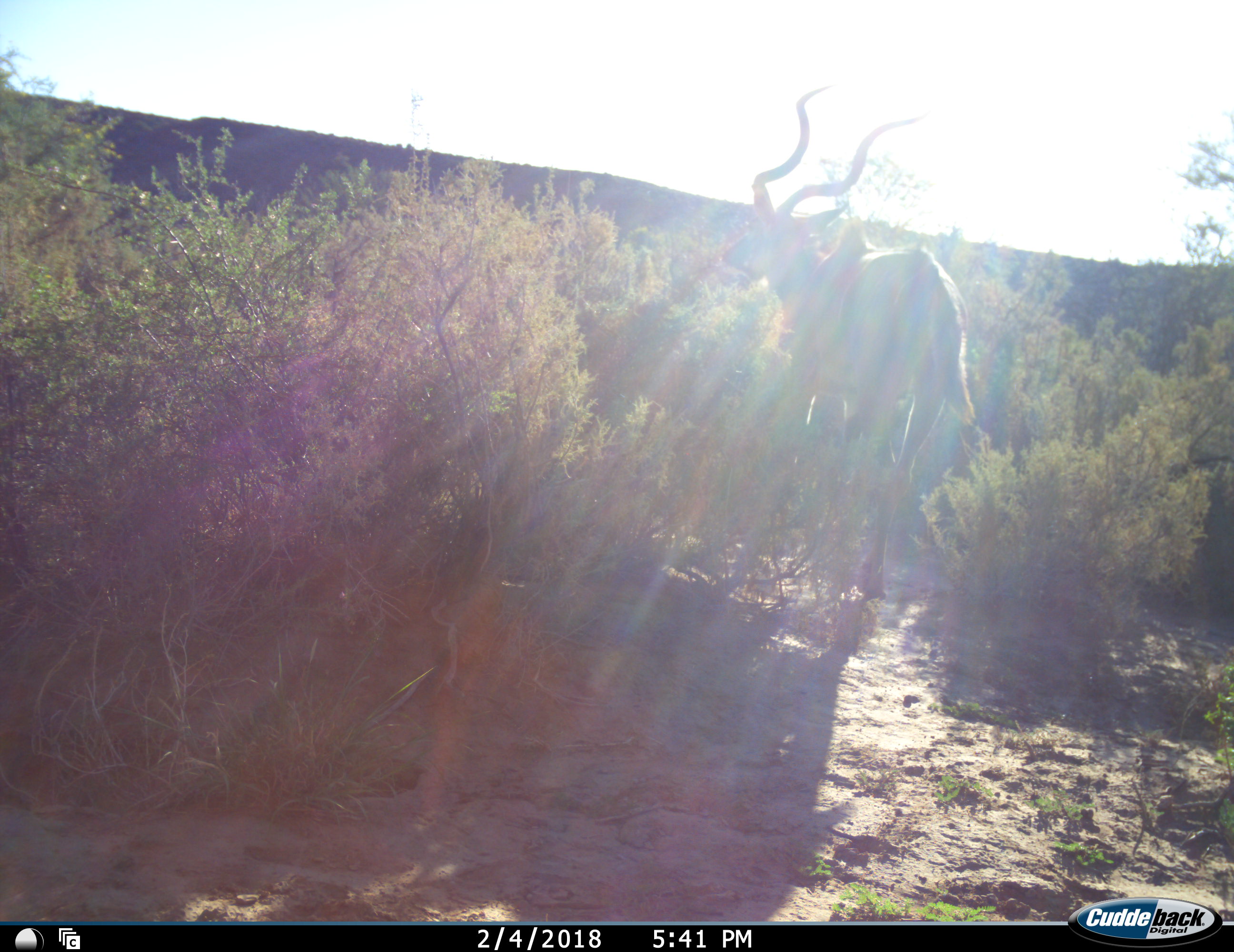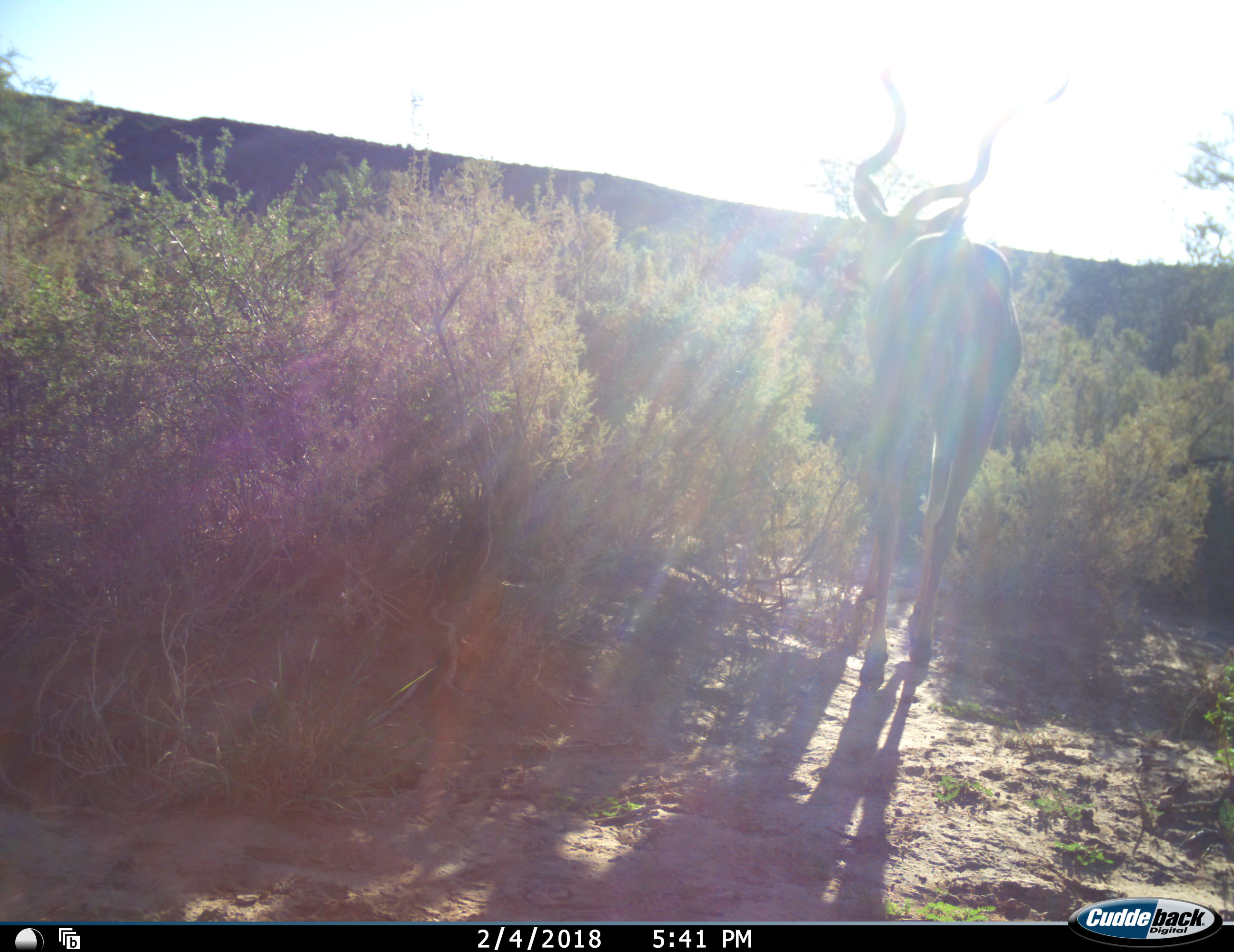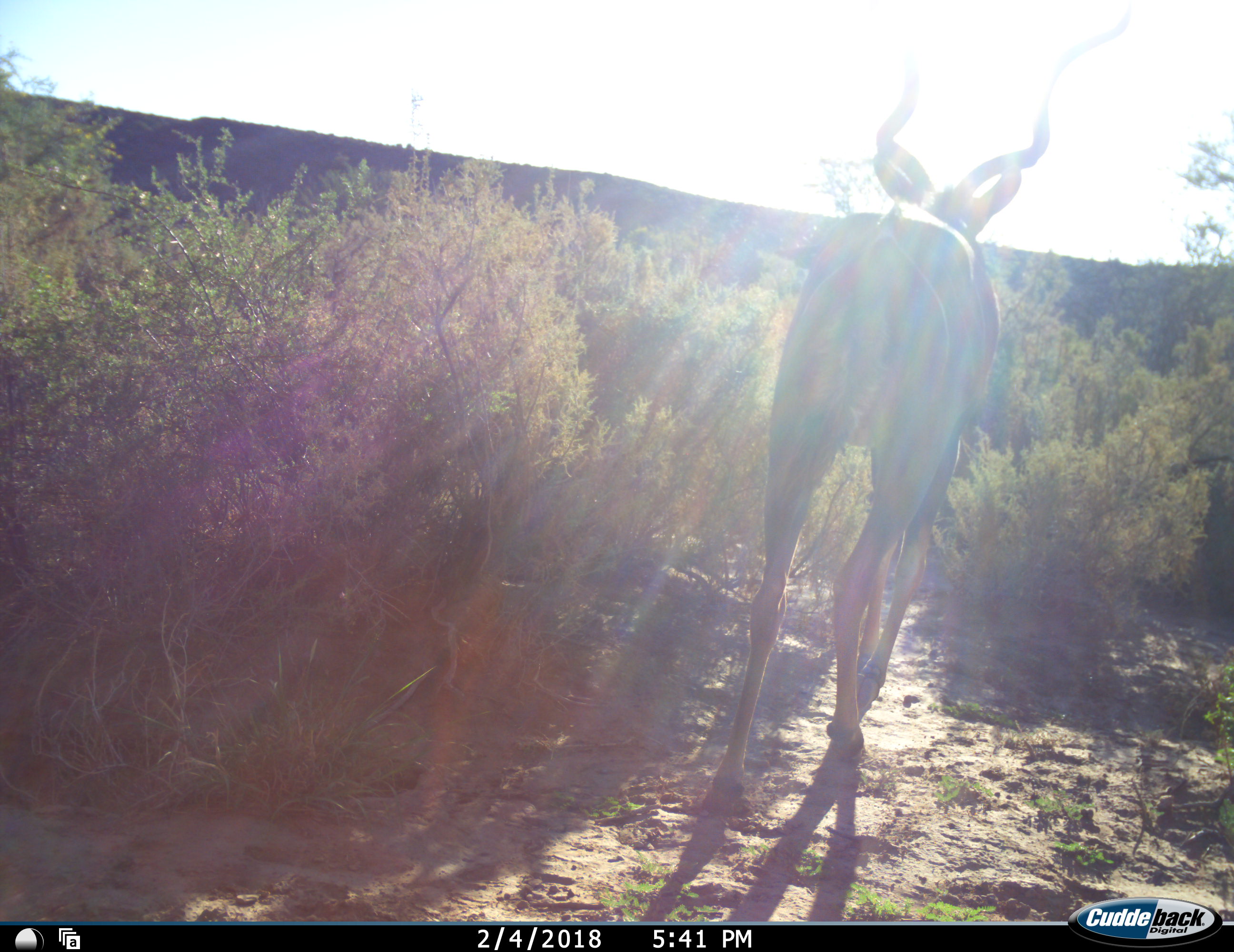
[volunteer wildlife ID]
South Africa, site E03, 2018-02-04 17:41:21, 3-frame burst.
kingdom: Animalia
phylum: Chordata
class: Mammalia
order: Artiodactyla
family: Bovidae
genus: Tragelaphus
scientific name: Tragelaphus strepsiceros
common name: greater kudu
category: kudu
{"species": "kudu (greater kudu) (Tragelaphus strepsiceros)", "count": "1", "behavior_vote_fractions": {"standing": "33%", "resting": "0%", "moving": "78%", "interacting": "0%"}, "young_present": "0%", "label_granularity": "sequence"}